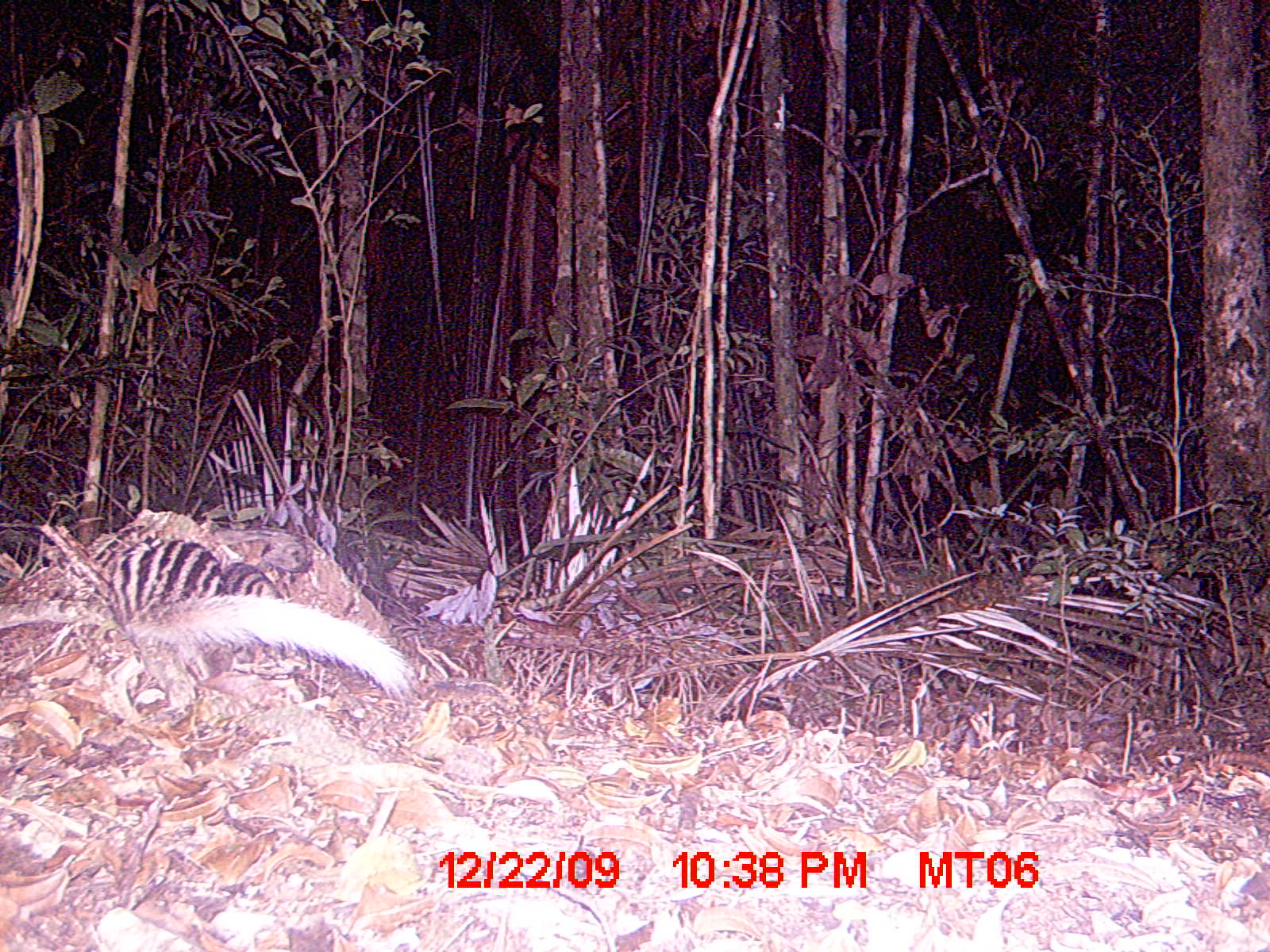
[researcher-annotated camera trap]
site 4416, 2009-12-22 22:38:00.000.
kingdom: Animalia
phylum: Chordata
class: Mammalia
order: Carnivora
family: Eupleridae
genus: Galidictis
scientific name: Galidictis fasciata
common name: broad-striped vontsira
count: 2